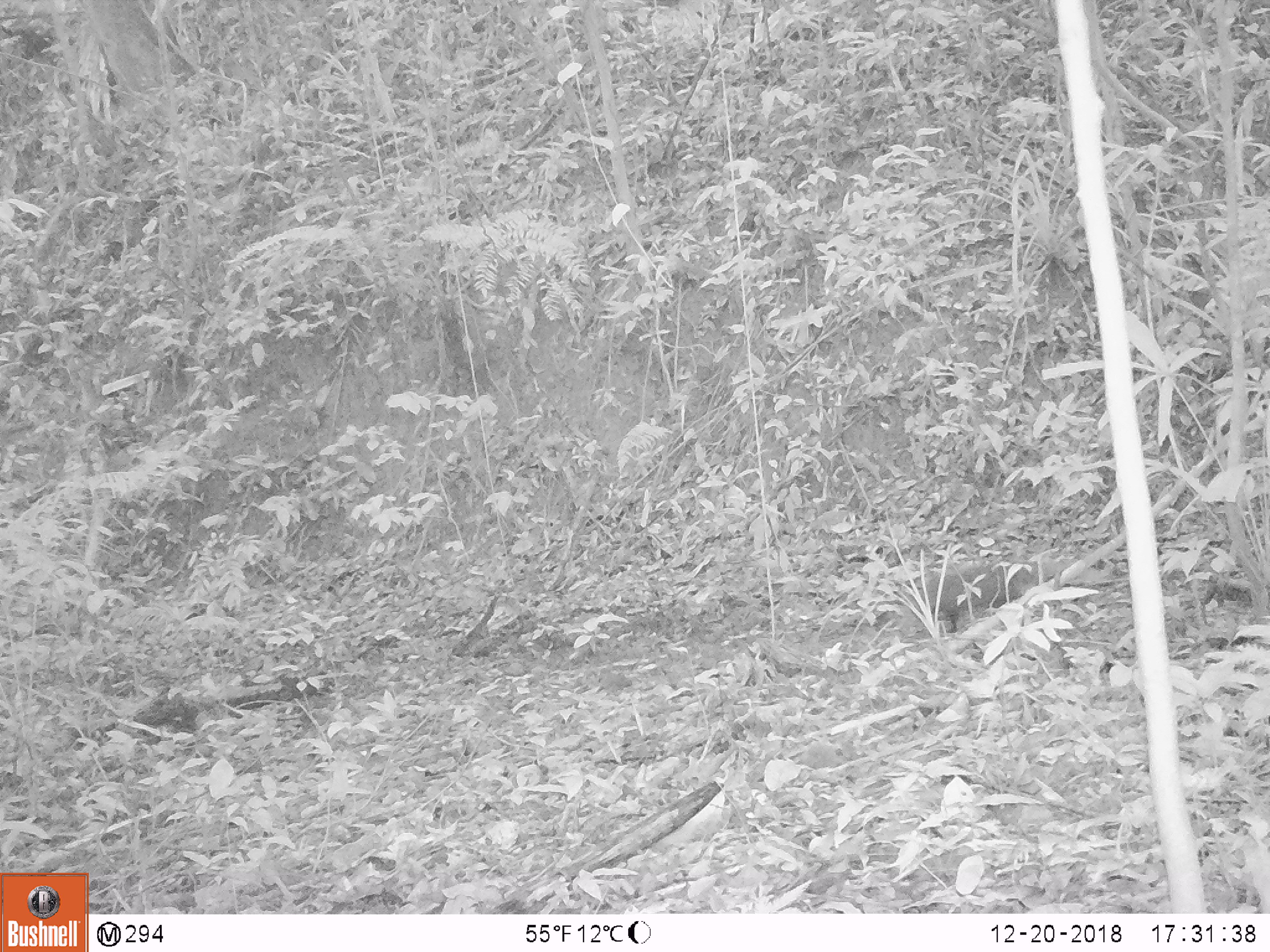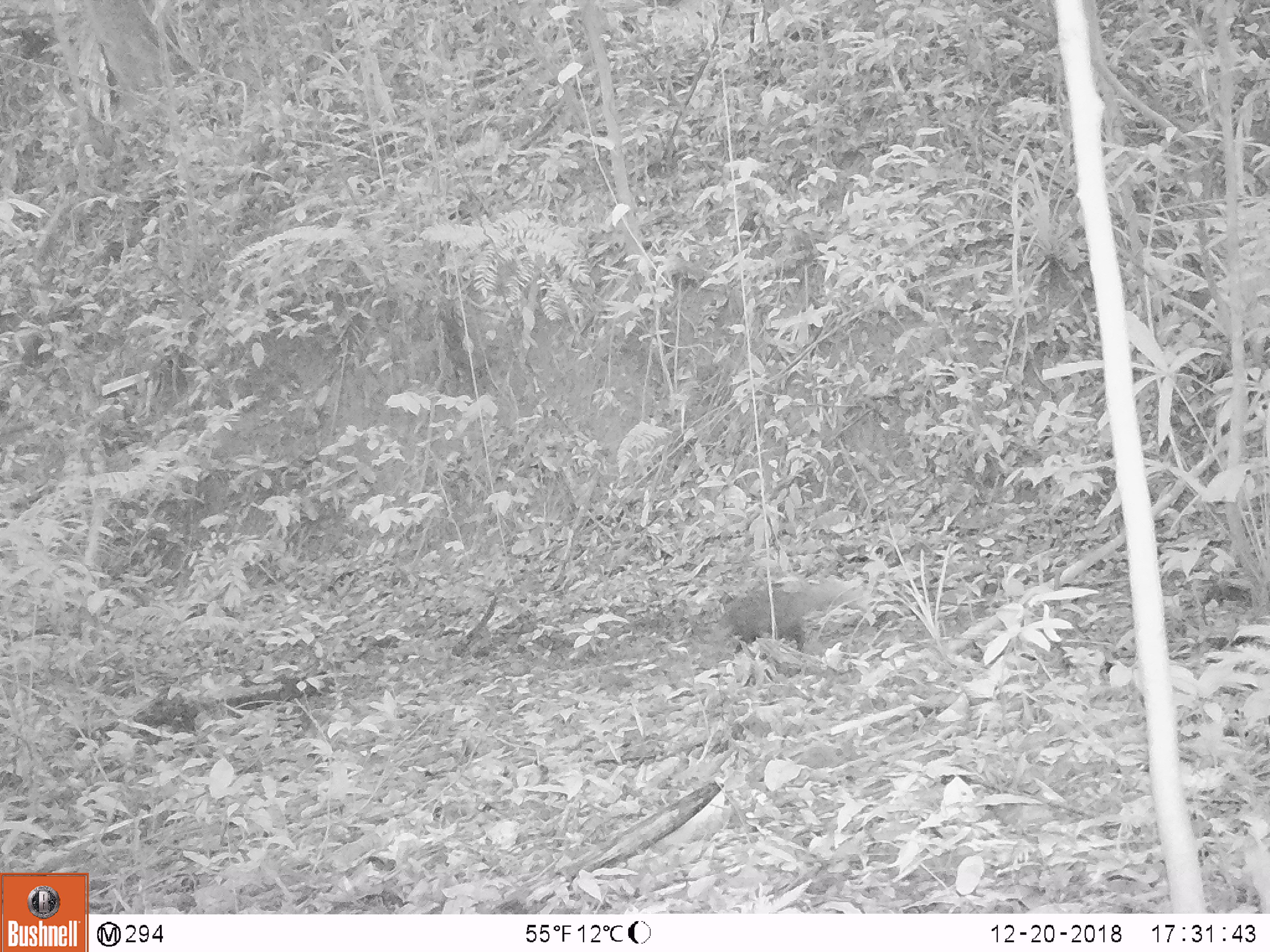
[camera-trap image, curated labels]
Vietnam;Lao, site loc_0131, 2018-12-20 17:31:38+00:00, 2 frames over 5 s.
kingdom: Animalia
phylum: Chordata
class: Mammalia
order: Carnivora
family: Herpestidae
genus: Urva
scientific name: Urva urva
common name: crab-eating mongoose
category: crab eating mongoose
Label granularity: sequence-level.